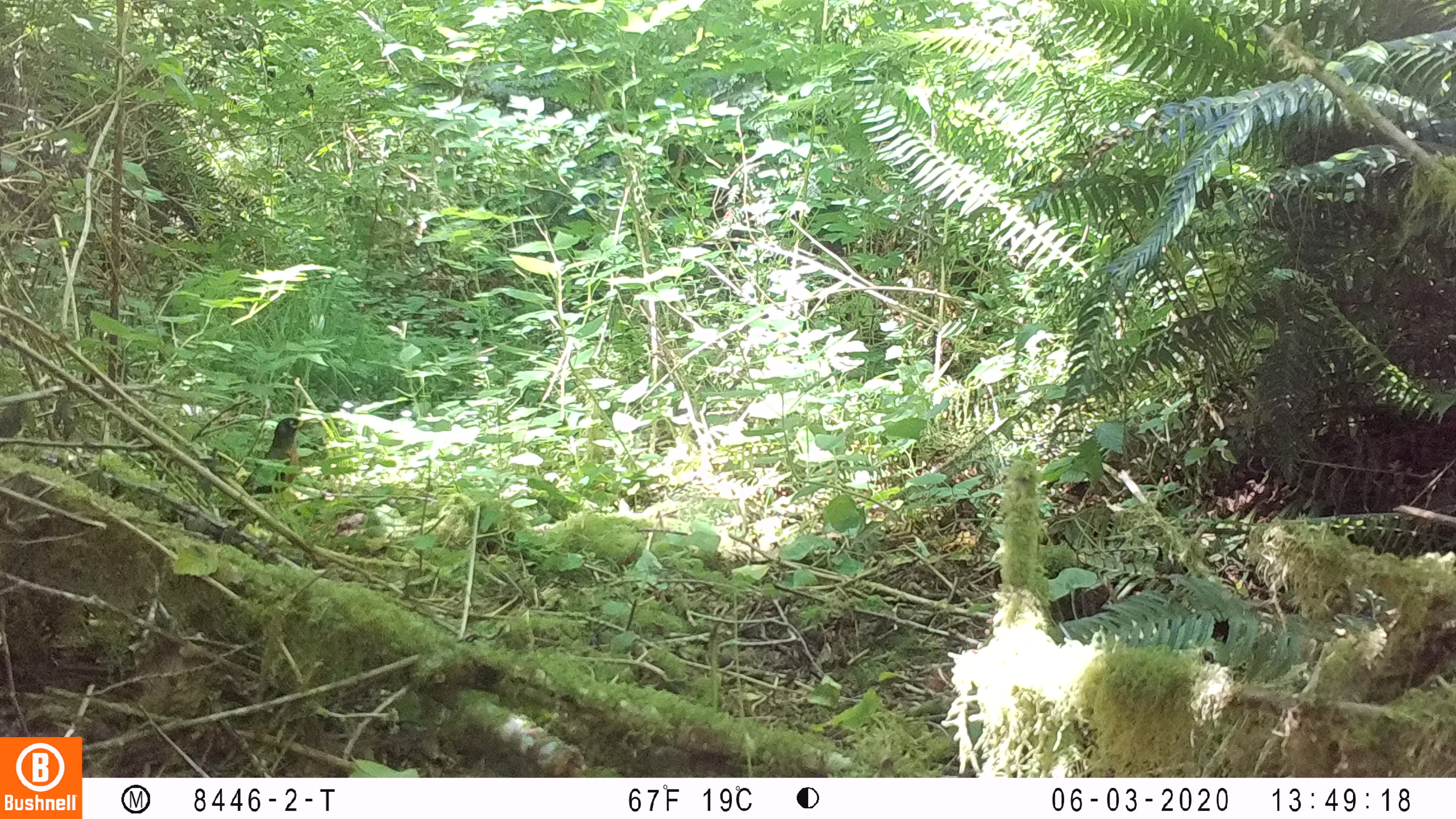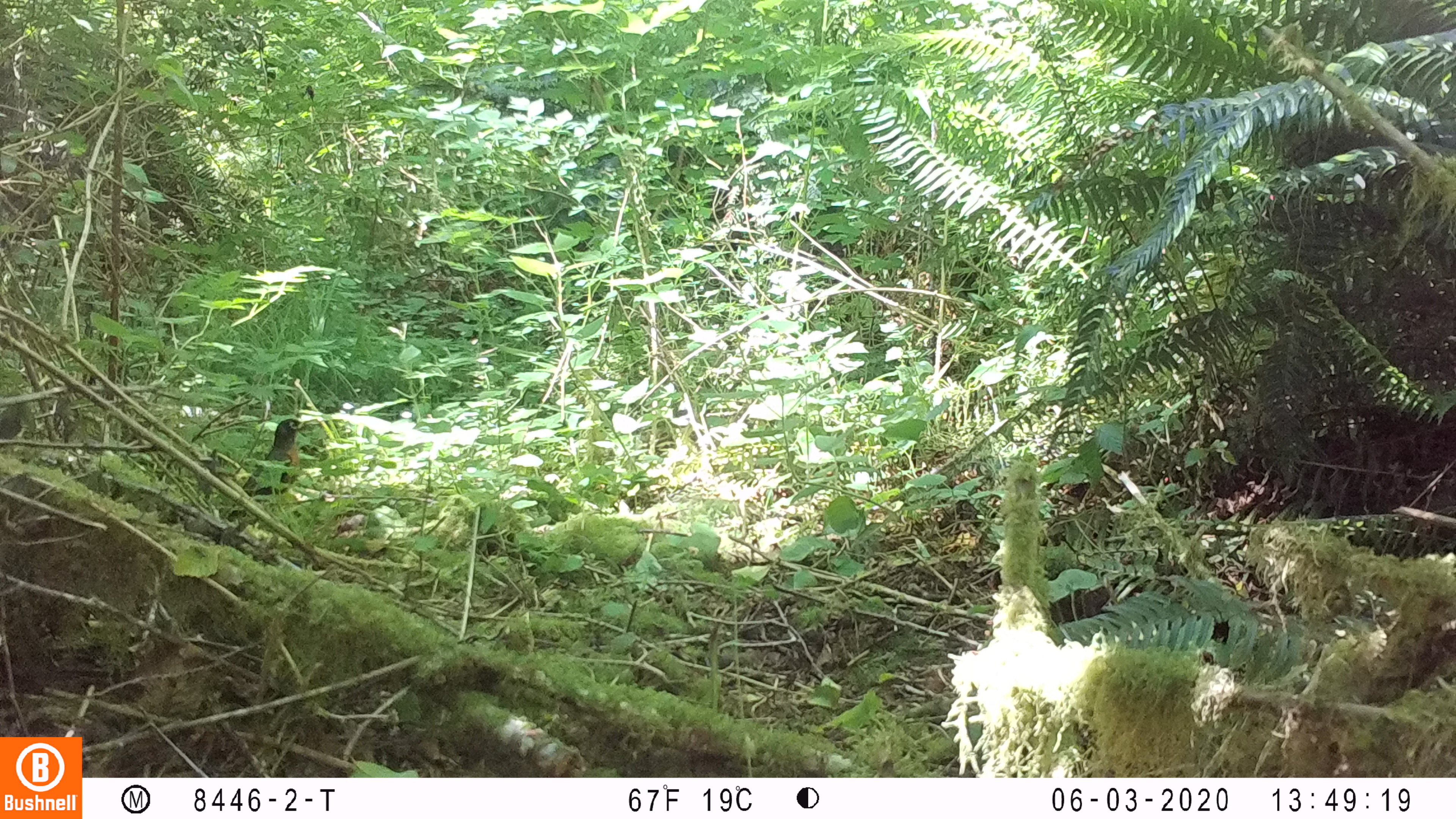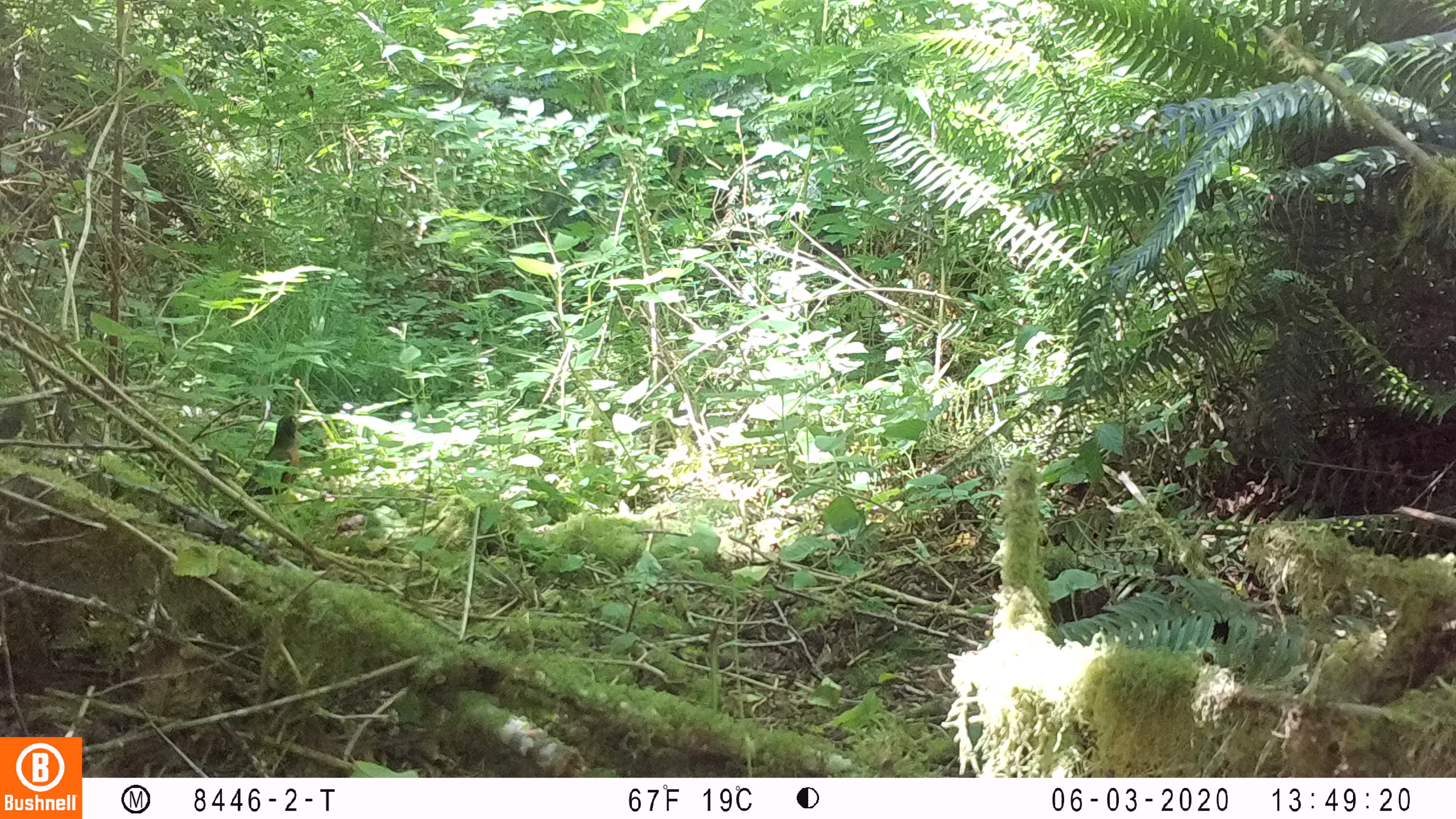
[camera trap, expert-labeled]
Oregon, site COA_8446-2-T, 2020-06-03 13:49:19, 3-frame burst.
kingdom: Animalia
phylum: Chordata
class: Aves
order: Passeriformes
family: Turdidae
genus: Turdus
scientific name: Turdus migratorius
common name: american robin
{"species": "american robin (Turdus migratorius)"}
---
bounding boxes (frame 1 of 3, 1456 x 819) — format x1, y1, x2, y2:
american robin: 205, 407, 322, 542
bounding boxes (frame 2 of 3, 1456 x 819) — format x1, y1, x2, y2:
american robin: 205, 408, 320, 543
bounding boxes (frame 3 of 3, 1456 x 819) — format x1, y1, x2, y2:
american robin: 206, 399, 316, 537